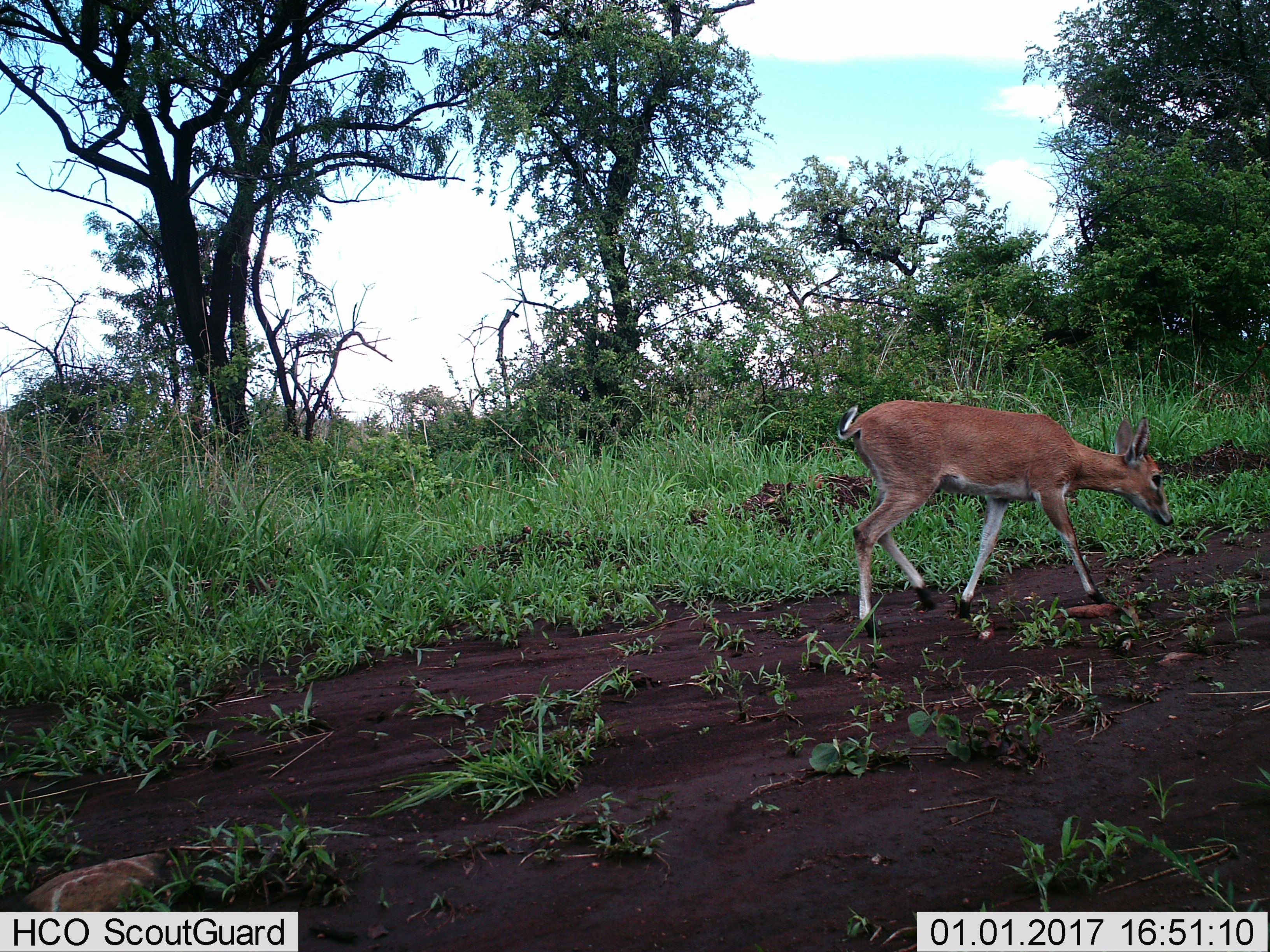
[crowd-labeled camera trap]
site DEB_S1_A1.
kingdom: Animalia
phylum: Chordata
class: Mammalia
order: Artiodactyla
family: Bovidae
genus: Sylvicapra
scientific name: Sylvicapra grimmia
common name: common duiker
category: duikercommongrey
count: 1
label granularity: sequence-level